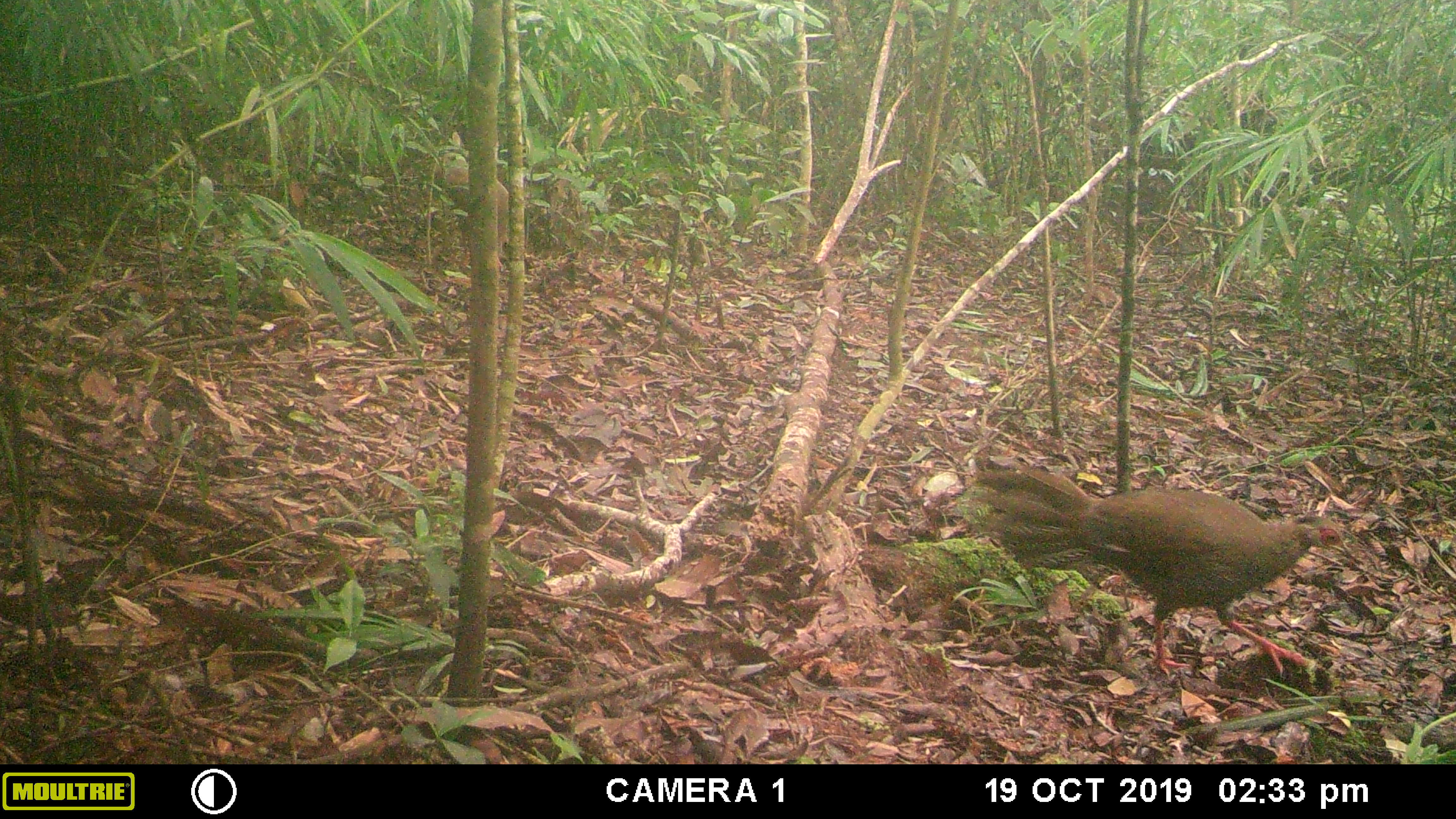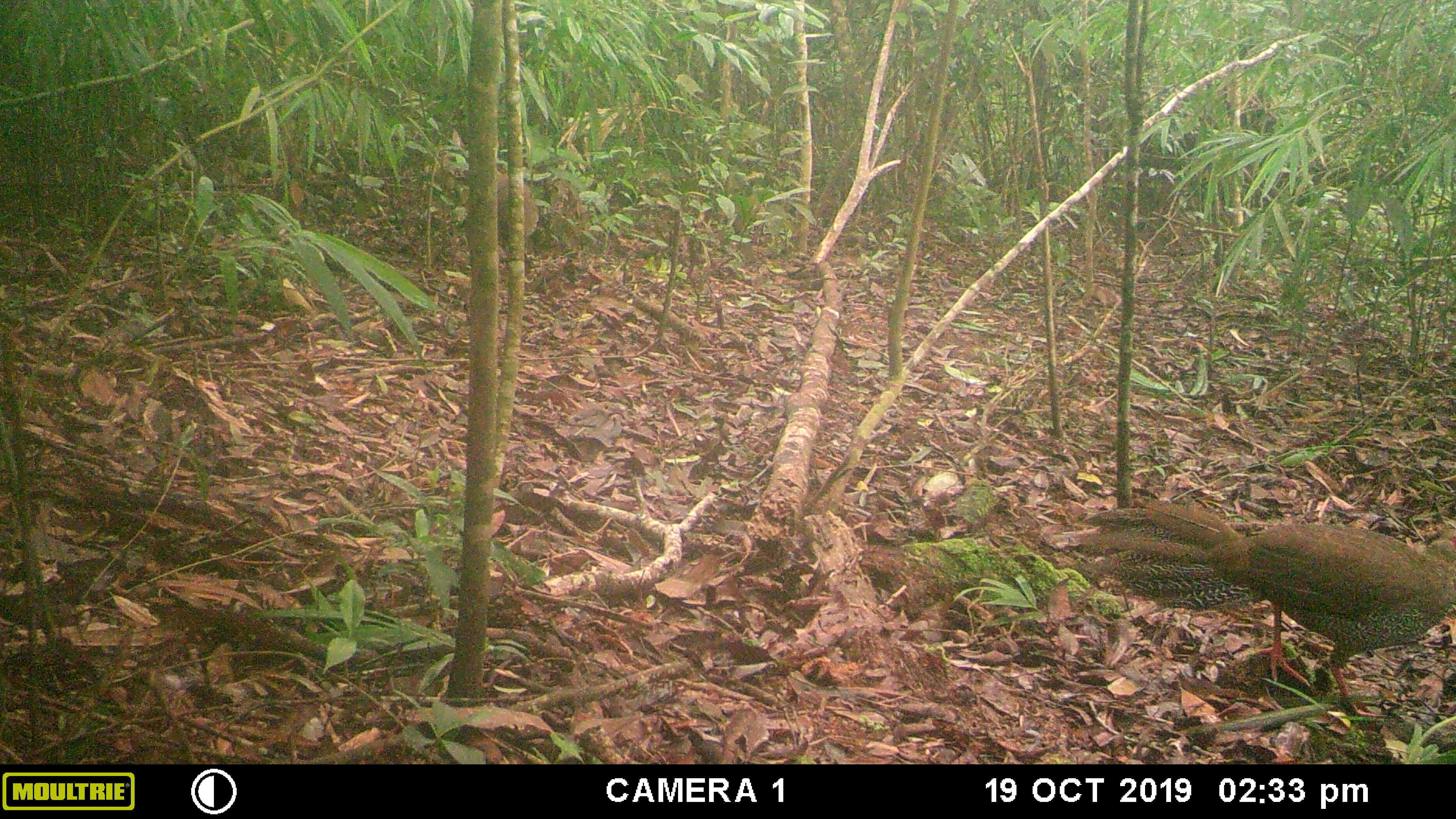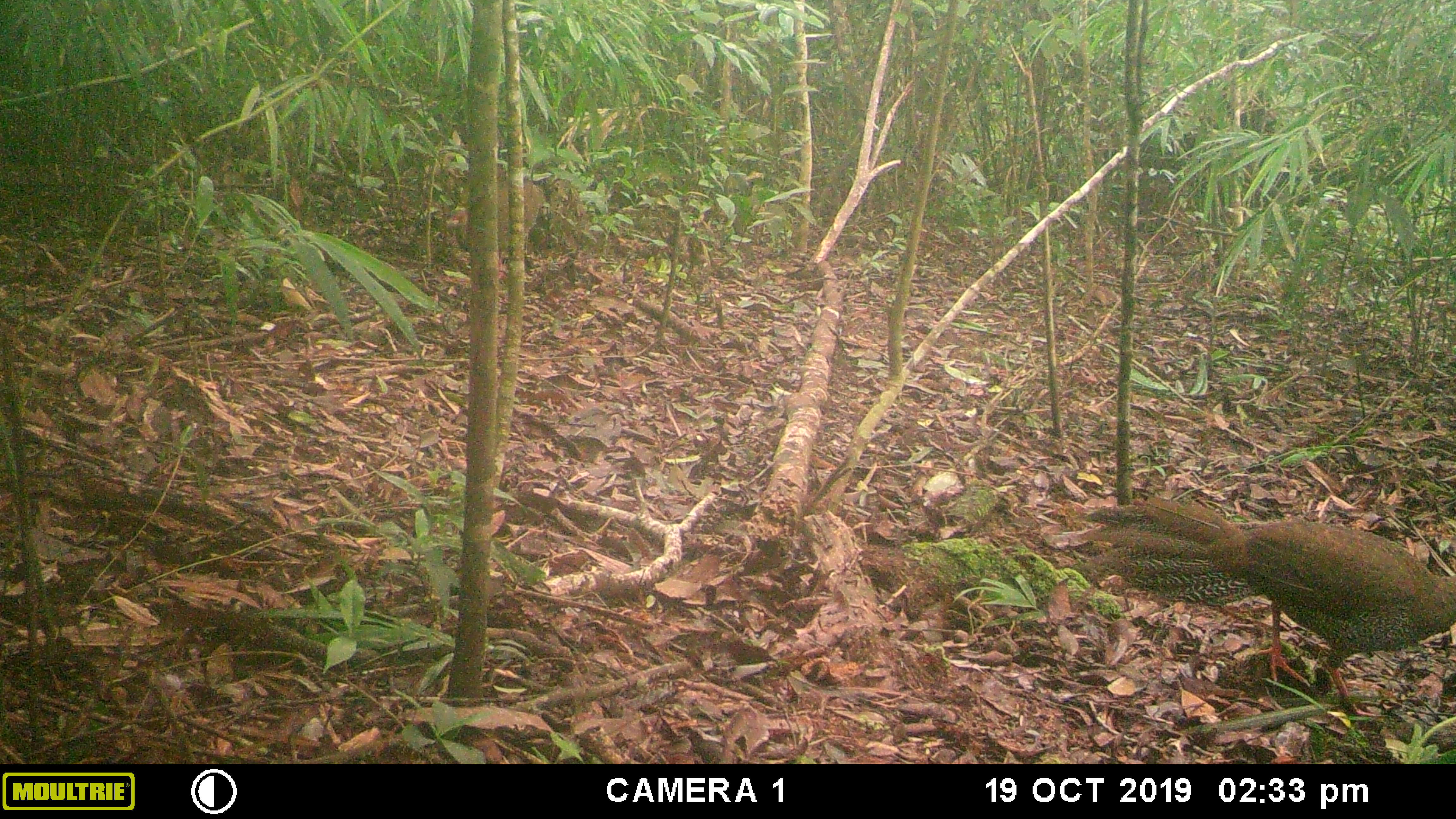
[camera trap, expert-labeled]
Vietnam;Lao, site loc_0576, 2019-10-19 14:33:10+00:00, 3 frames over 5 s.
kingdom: Animalia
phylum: Chordata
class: Aves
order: Galliformes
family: Phasianidae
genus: Lophura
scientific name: Lophura nycthemera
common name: silver pheasant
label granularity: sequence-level